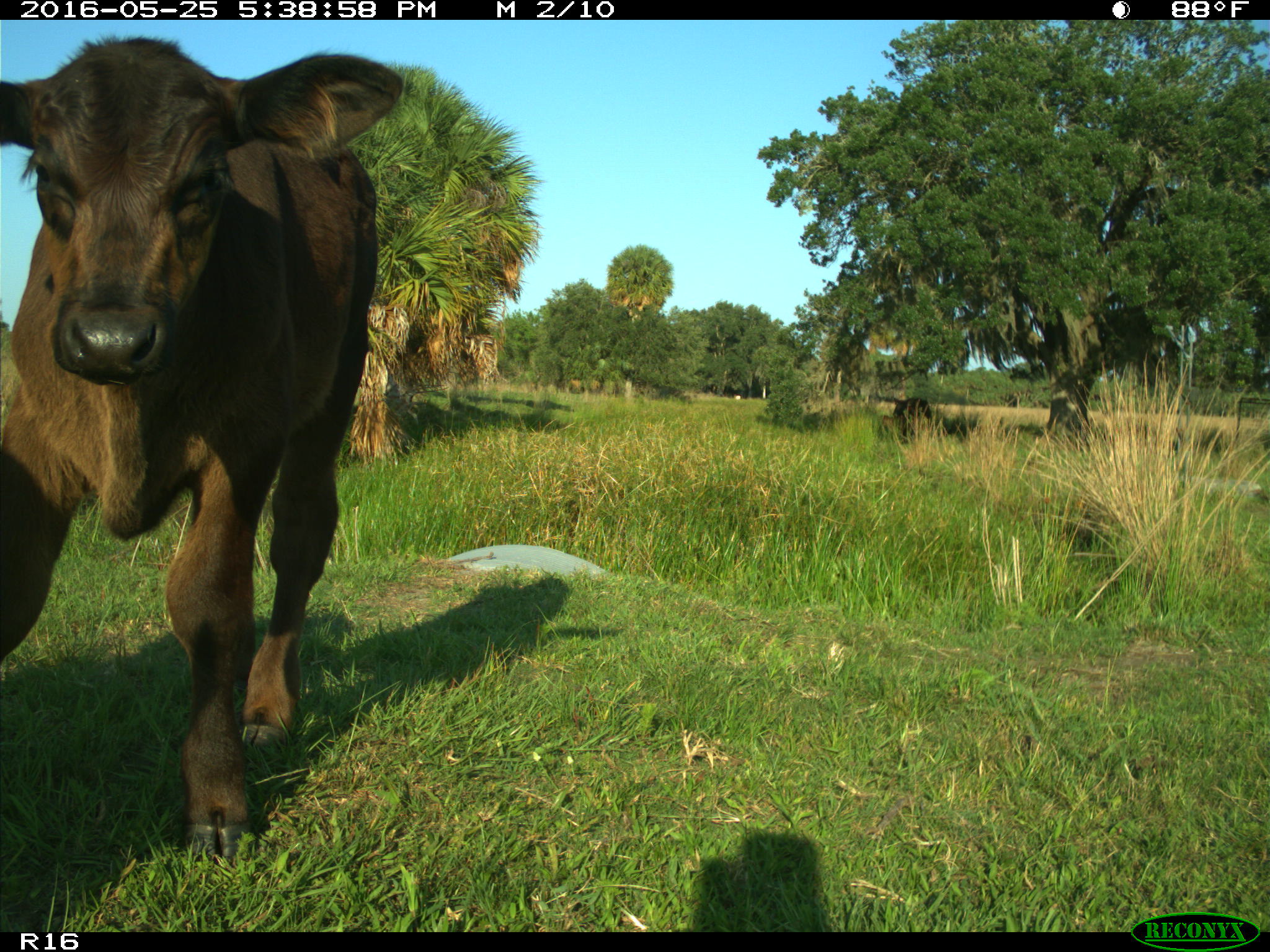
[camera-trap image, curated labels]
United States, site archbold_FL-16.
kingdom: Animalia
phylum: Chordata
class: Mammalia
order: Artiodactyla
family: Bovidae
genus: Bos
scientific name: Bos taurus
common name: domestic cow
Bos taurus (domestic cow).